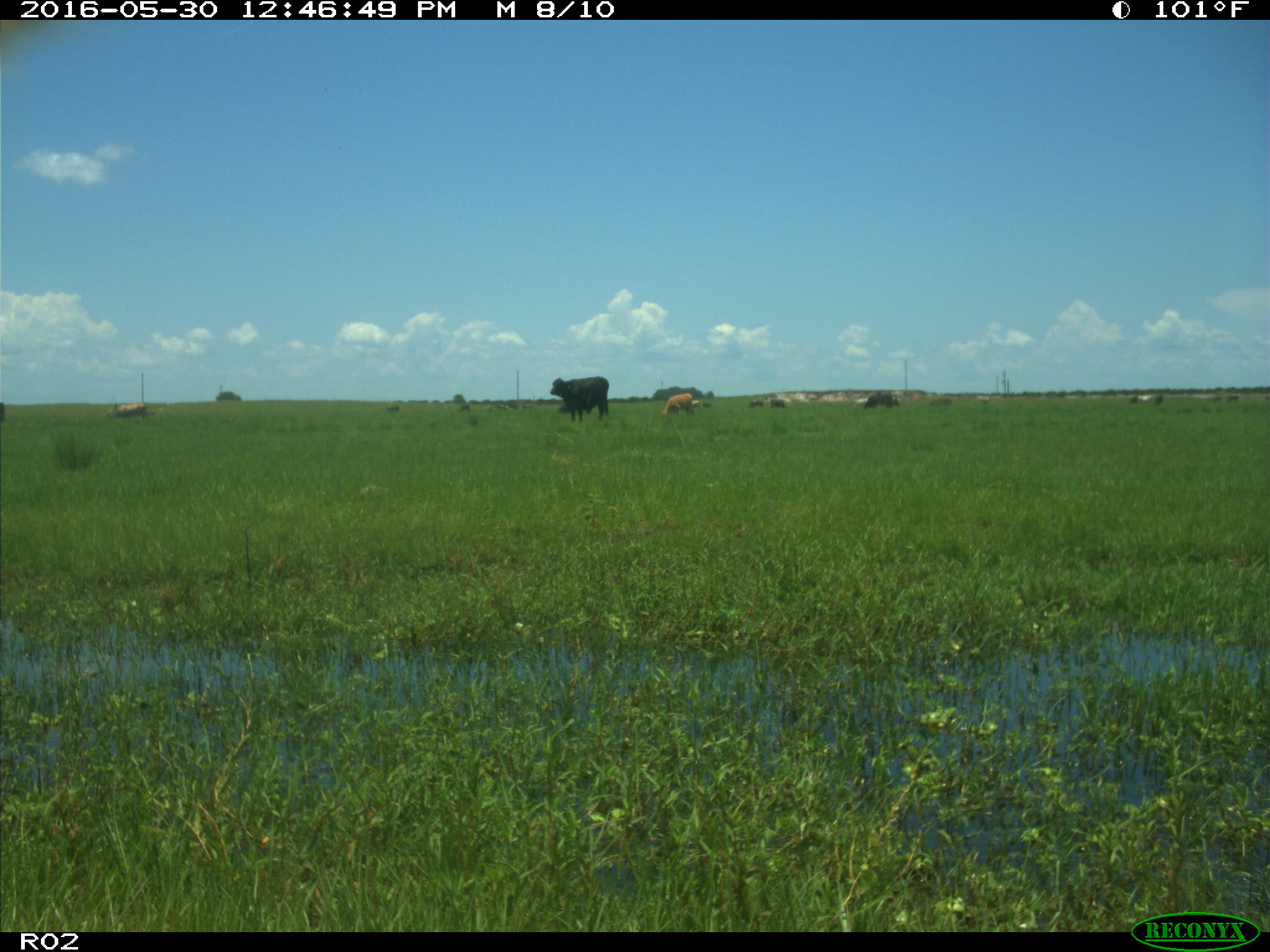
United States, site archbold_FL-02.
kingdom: Animalia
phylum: Chordata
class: Mammalia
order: Artiodactyla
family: Bovidae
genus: Bos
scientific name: Bos taurus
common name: domestic cow